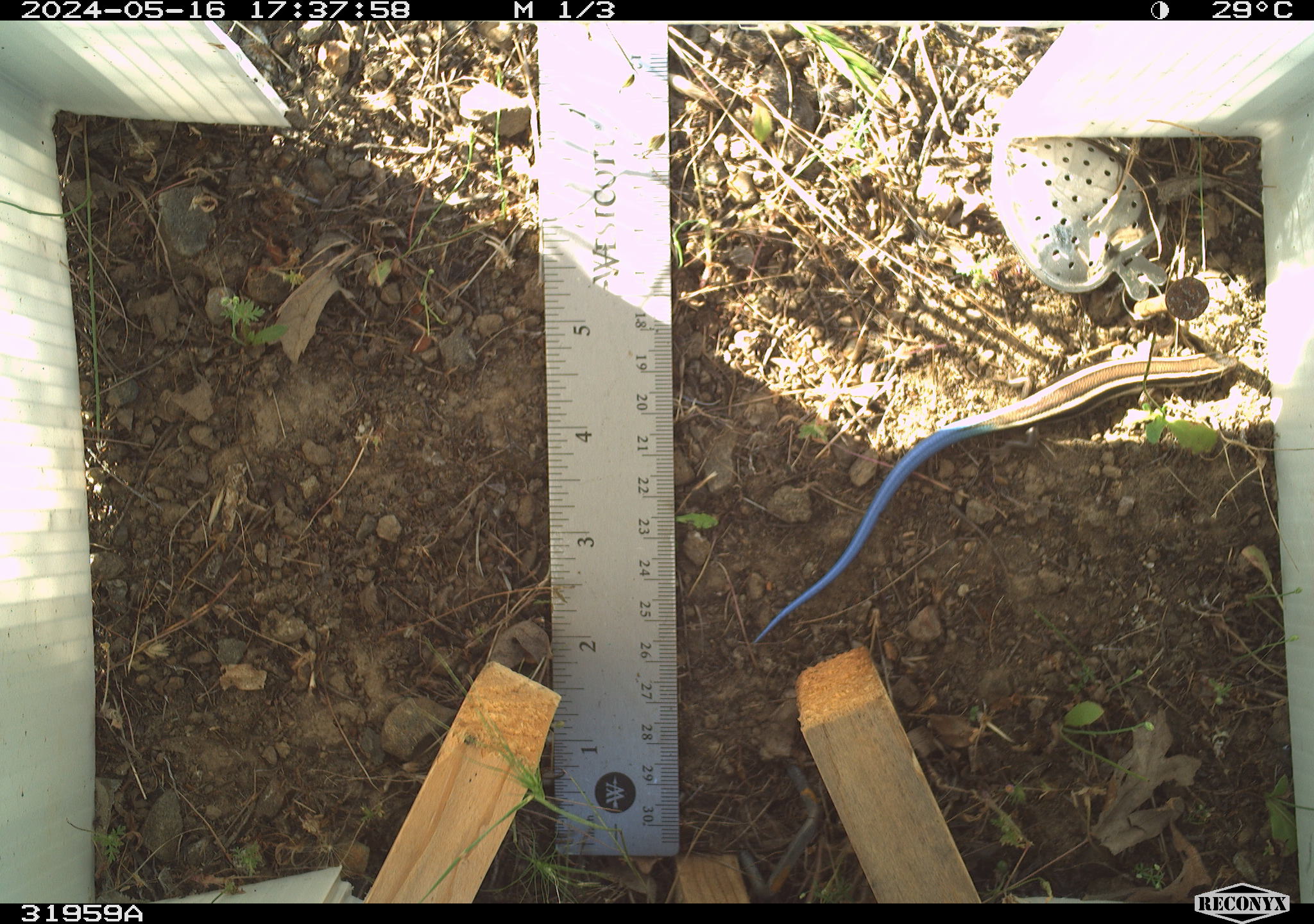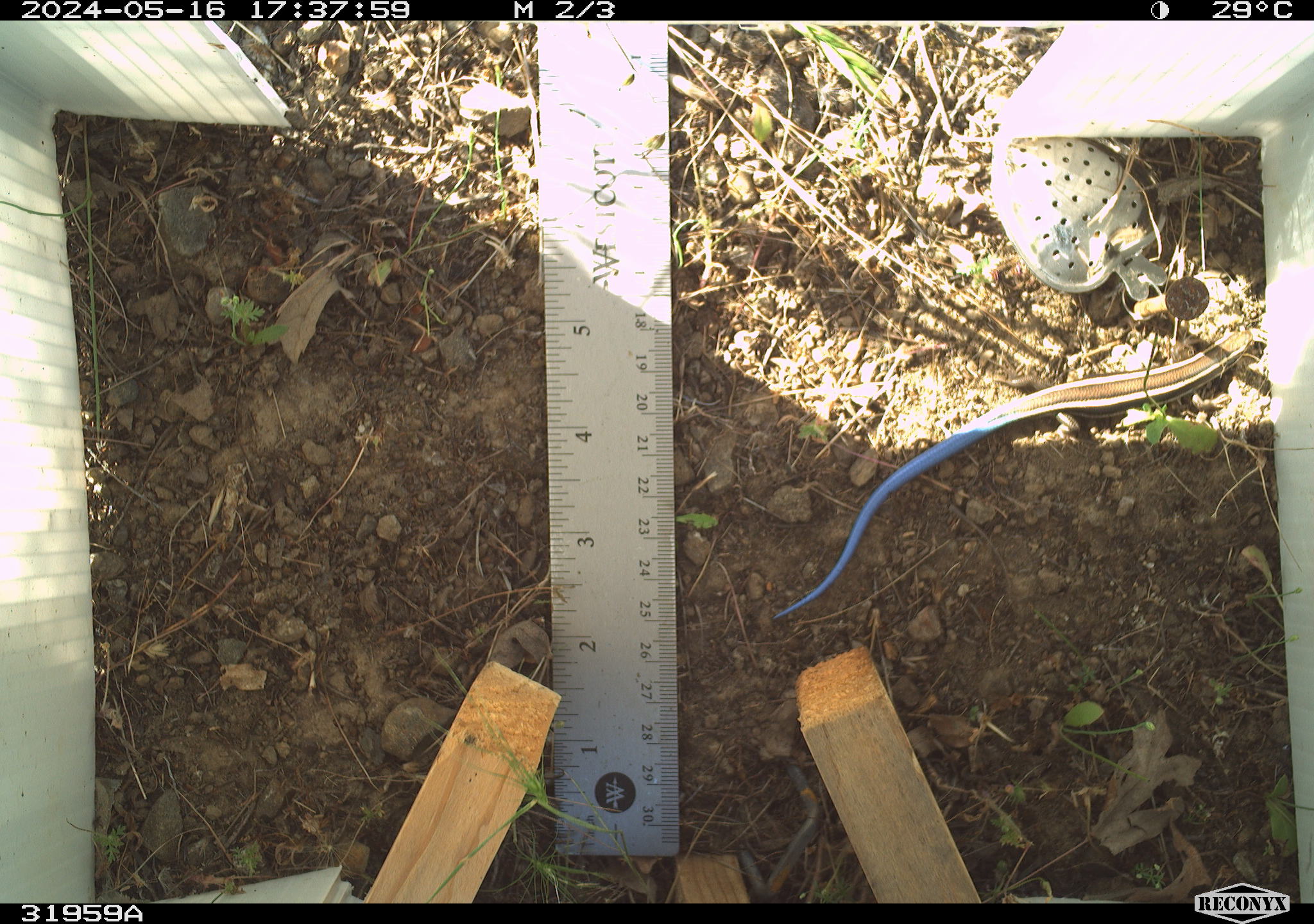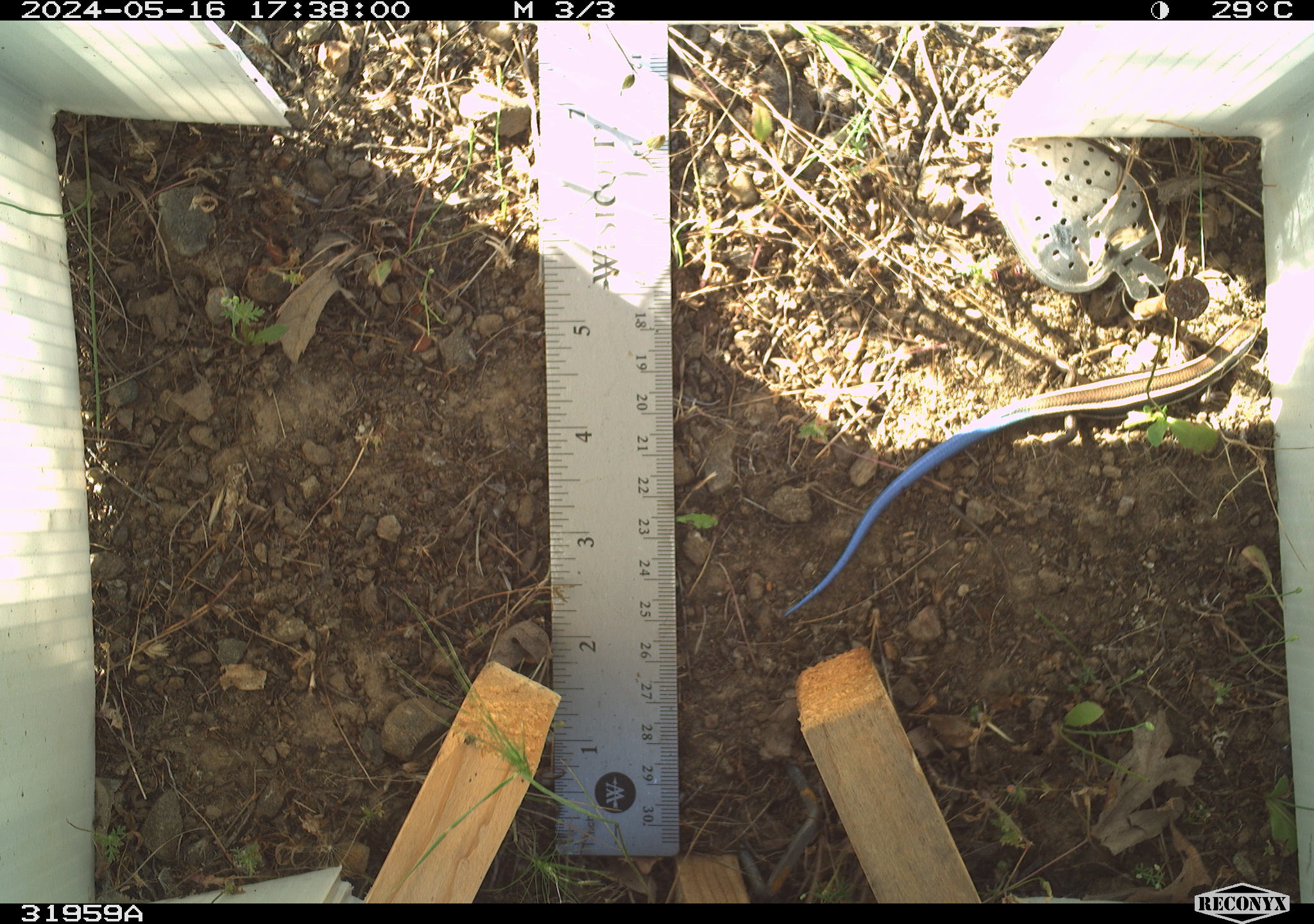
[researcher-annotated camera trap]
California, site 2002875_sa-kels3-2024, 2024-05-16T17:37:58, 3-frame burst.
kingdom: Animalia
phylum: Chordata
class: Reptilia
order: Squamata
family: Scincidae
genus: Plestiodon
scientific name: Plestiodon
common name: blue-tailed skinks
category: plestiodon species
Plestiodon species (blue-tailed skinks) (Plestiodon).